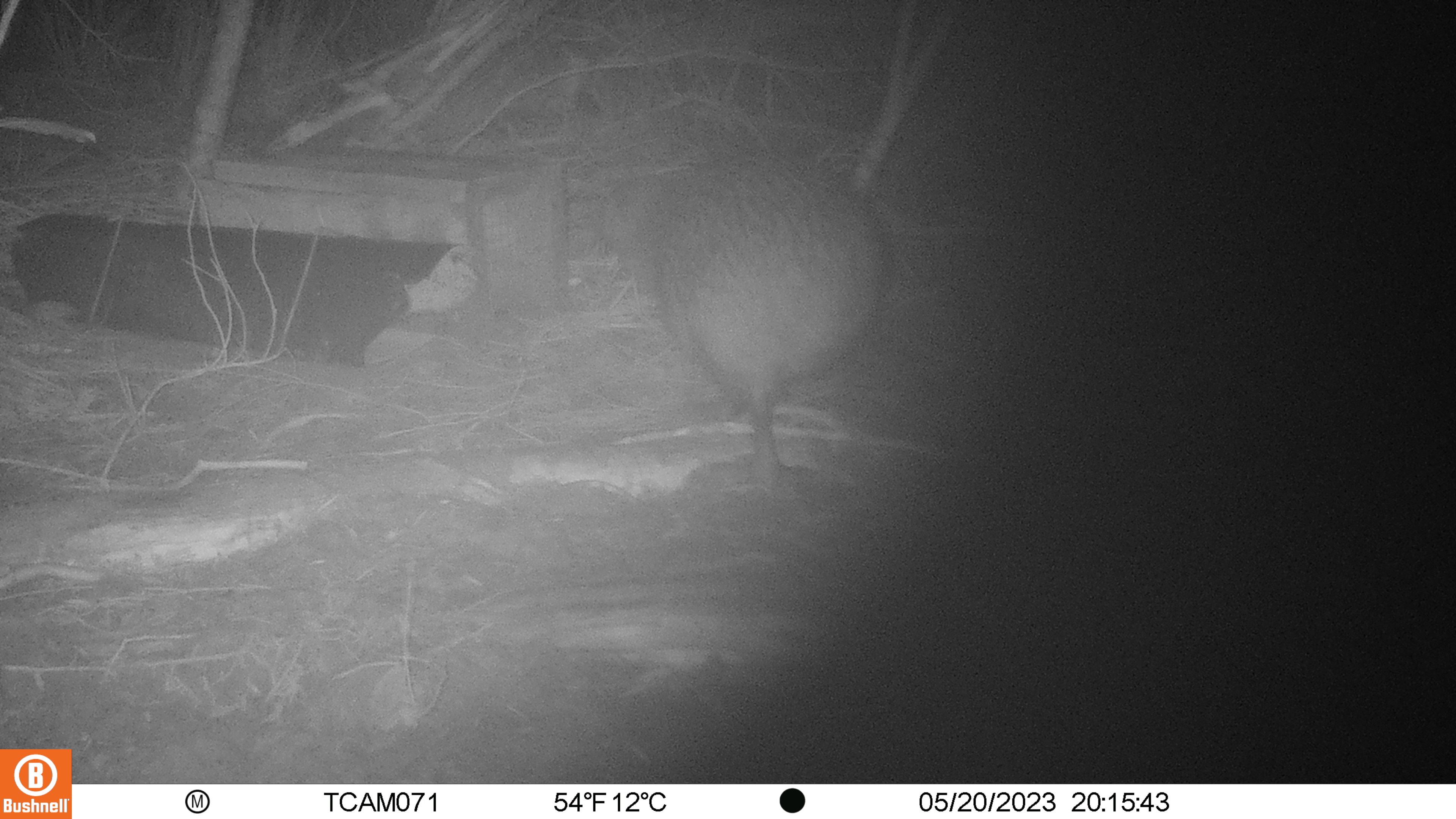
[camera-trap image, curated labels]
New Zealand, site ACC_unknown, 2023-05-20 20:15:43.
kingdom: Animalia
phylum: Chordata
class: Aves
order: Apterygiformes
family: Apterygidae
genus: Apteryx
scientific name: Apteryx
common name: kiwi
Kiwi (Apteryx).